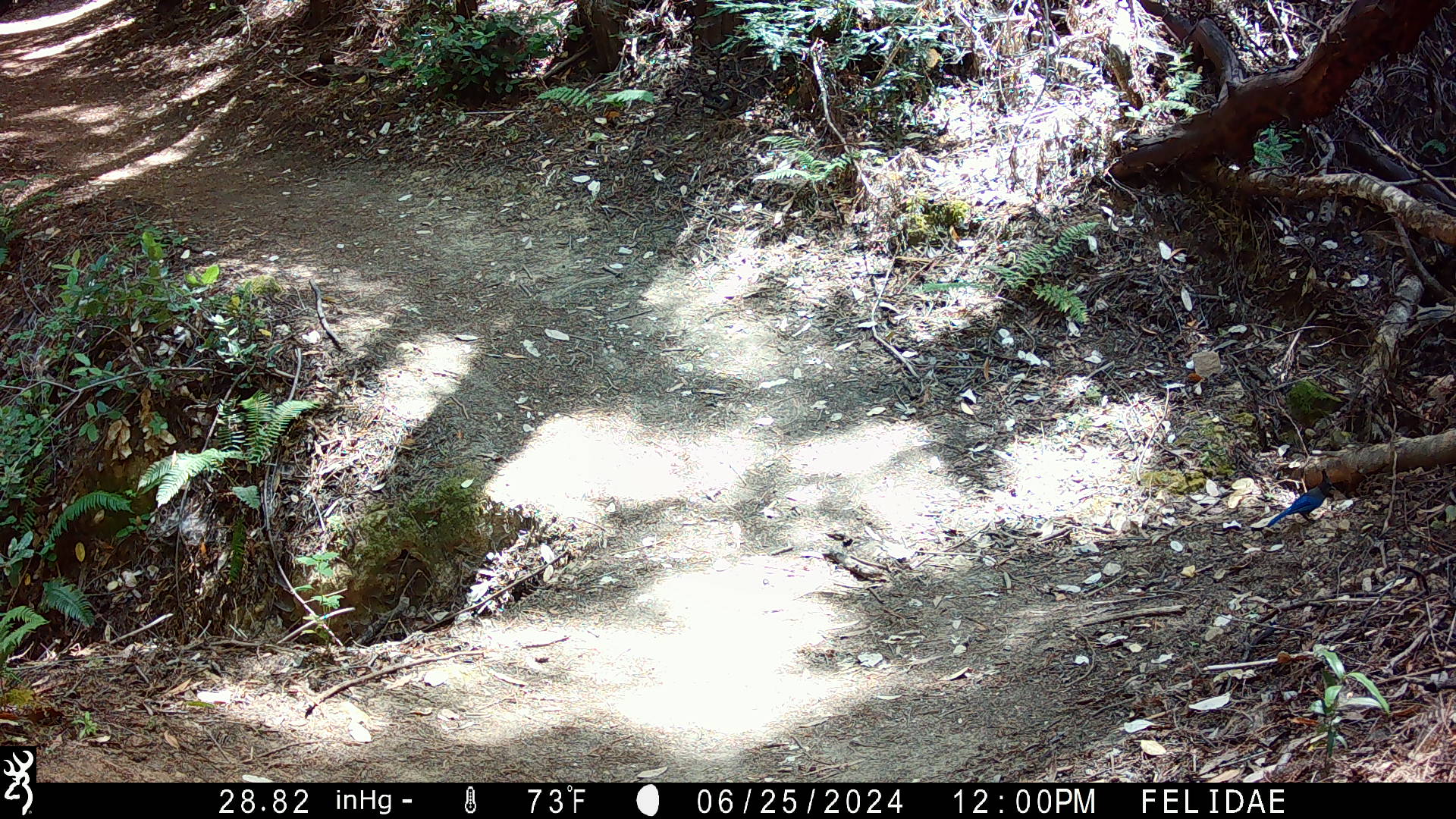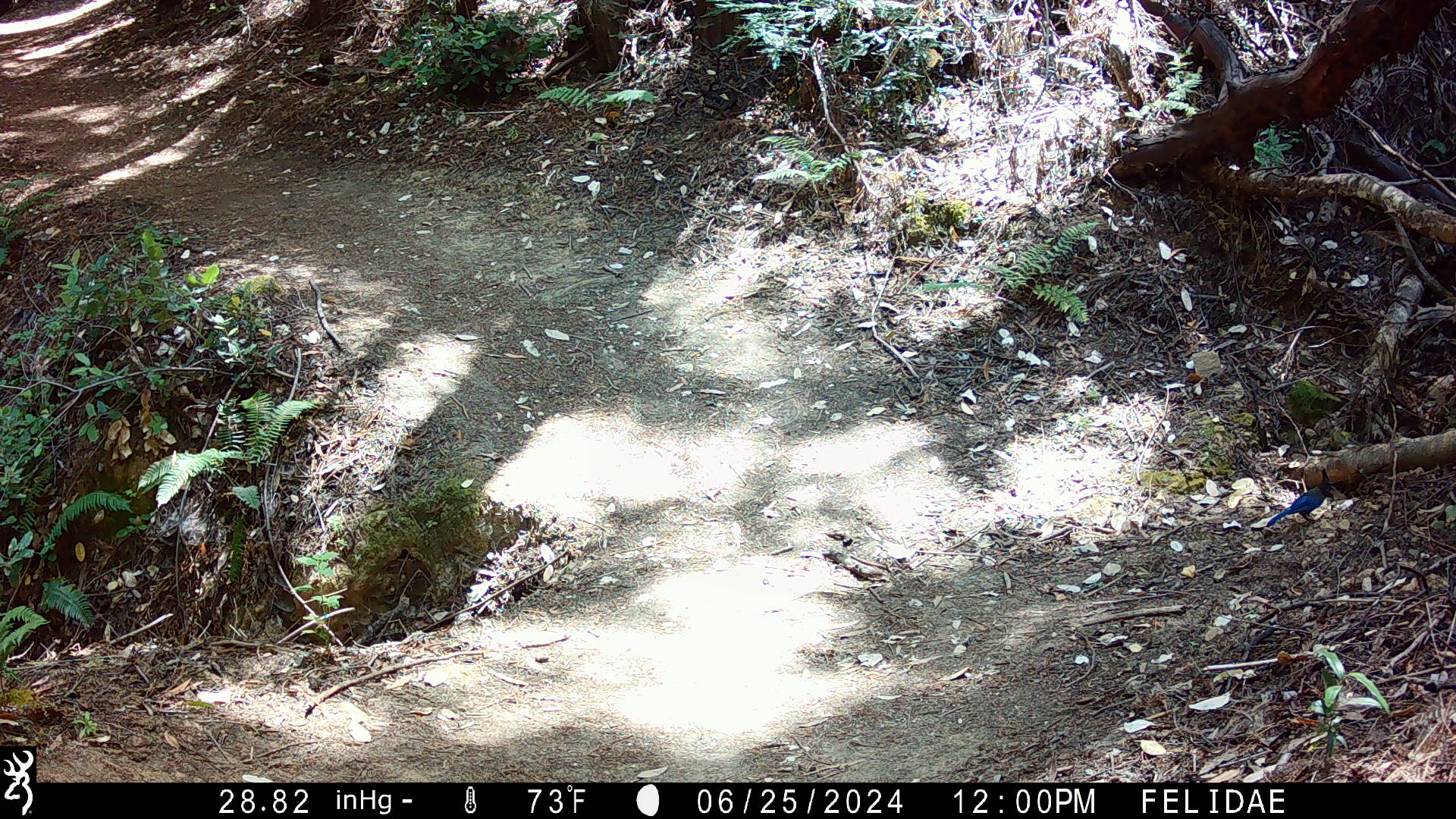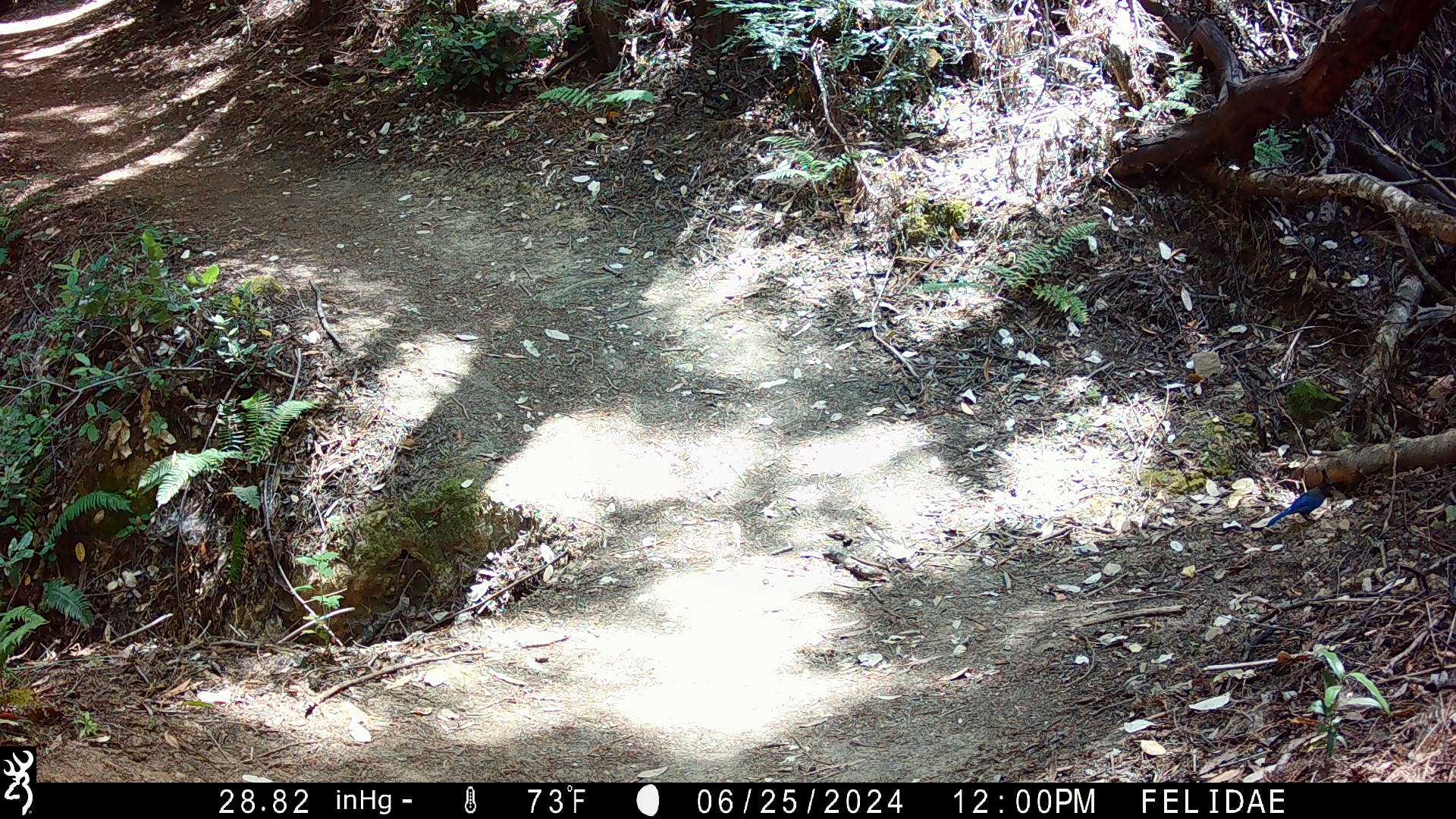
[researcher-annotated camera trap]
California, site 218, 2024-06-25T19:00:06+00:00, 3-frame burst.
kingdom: Animalia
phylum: Chordata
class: Aves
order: Passeriformes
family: Corvidae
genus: Cyanocitta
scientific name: Cyanocitta stelleri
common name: steller's jay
Steller's jay (Cyanocitta stelleri).